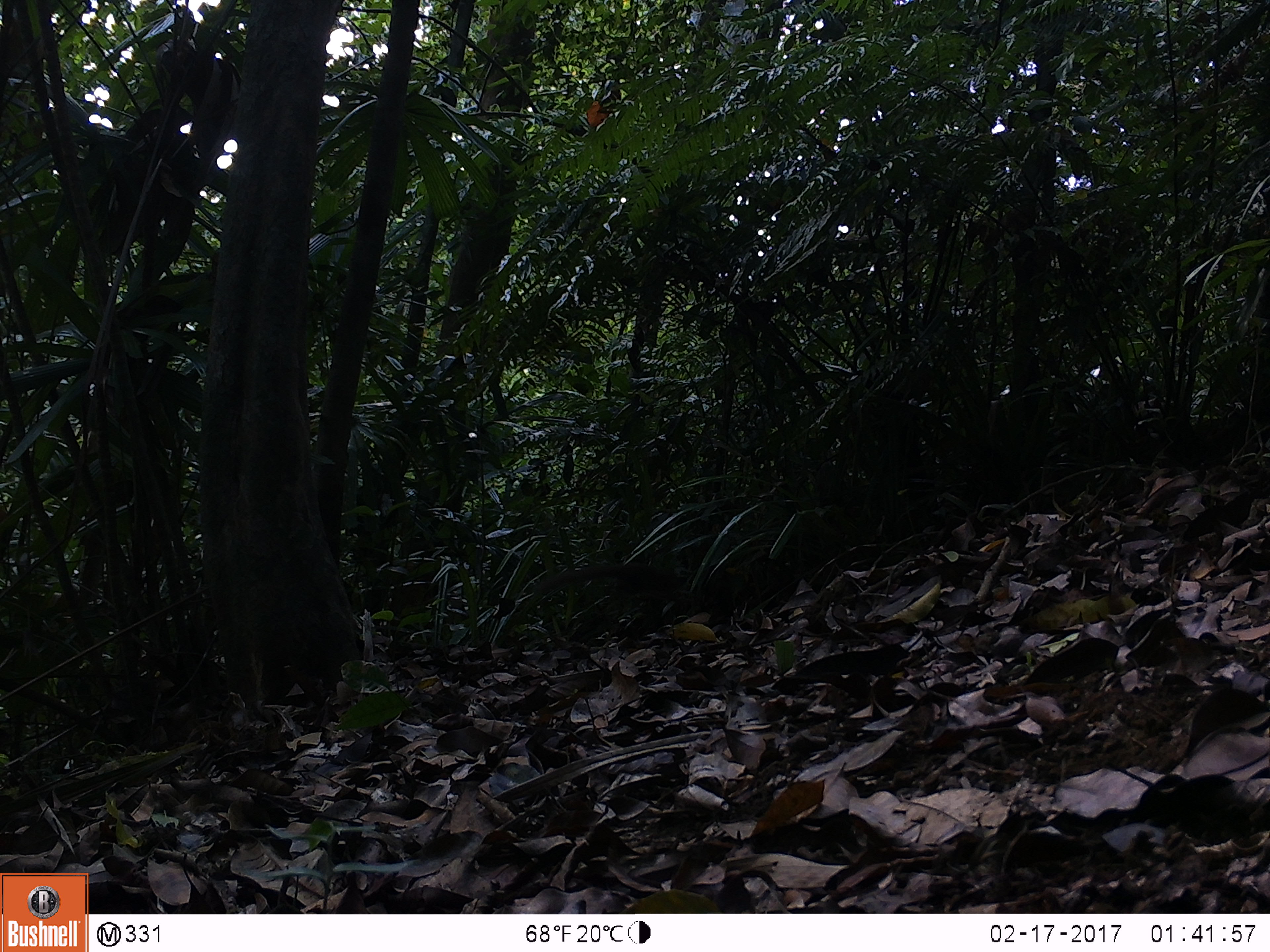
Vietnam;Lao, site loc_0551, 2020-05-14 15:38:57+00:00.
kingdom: Animalia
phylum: Chordata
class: Mammalia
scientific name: Mammalia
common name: mammal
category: unidentified small mammal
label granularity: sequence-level